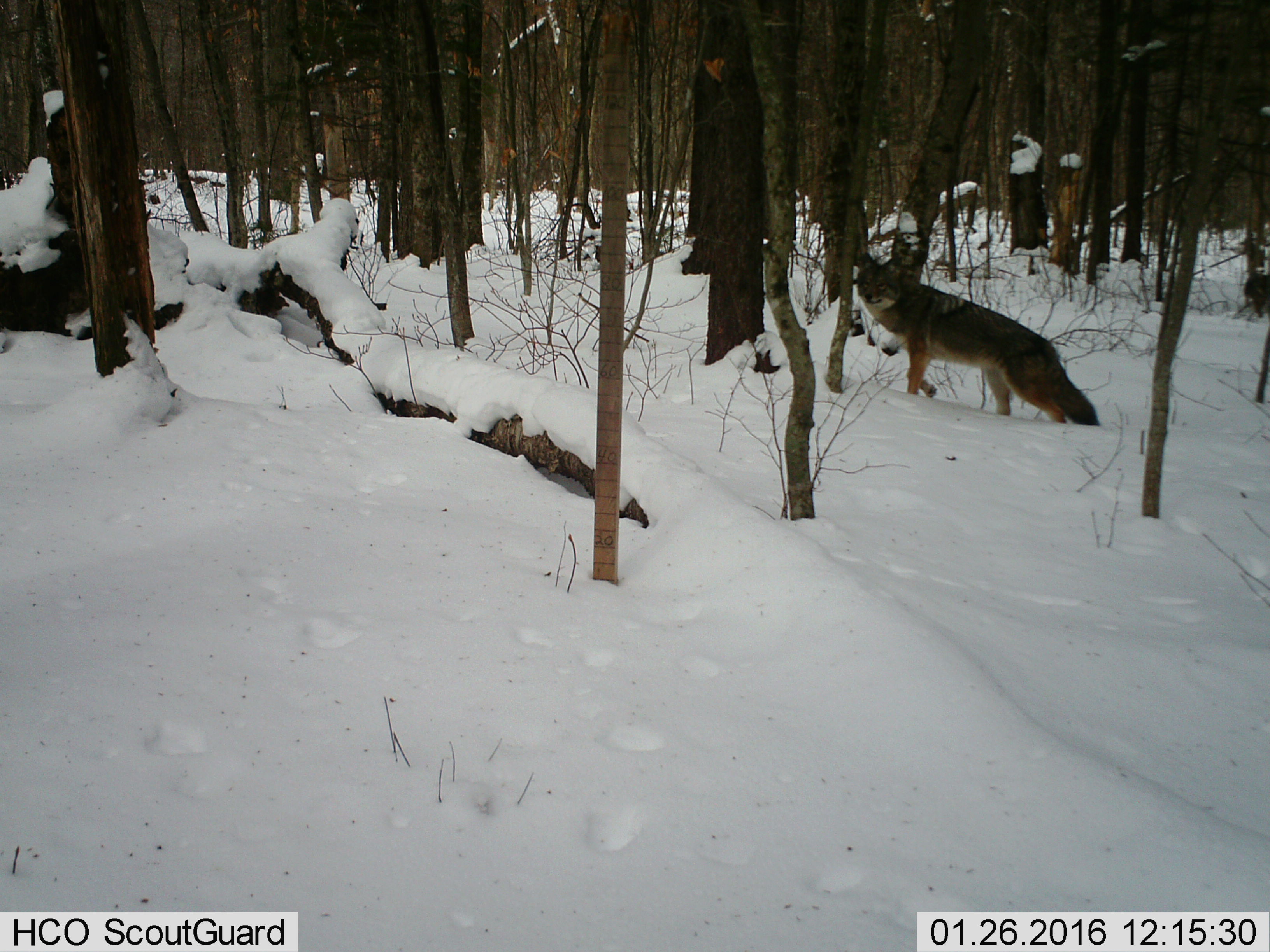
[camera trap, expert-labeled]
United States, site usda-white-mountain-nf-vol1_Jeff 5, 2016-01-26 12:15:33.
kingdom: Animalia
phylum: Chordata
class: Mammalia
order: Carnivora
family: Canidae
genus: Canis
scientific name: Canis latrans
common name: coyote